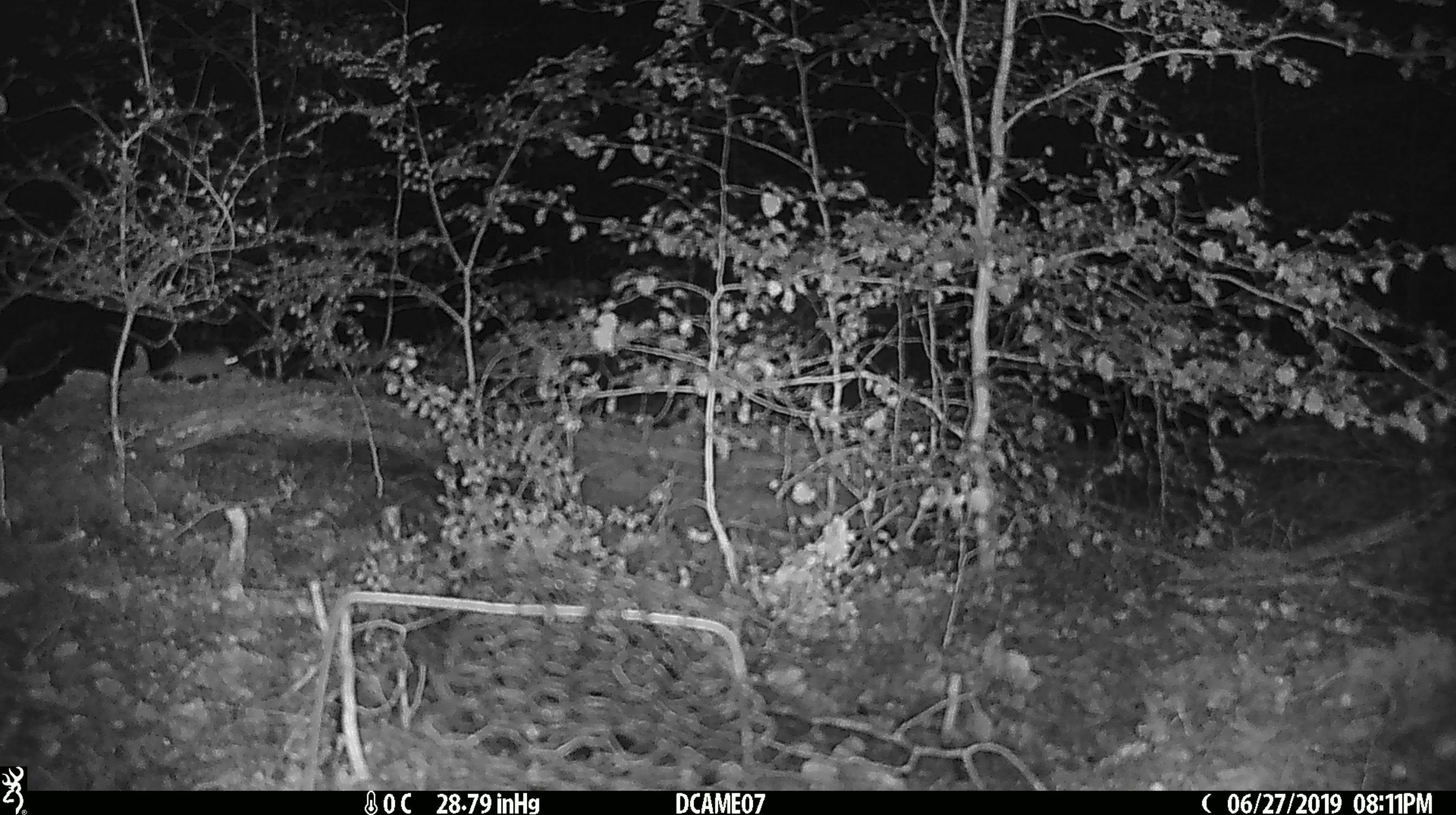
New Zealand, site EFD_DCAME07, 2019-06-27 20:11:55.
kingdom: Animalia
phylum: Chordata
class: Mammalia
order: Rodentia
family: Muridae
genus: Mus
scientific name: Mus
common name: mouse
Mouse (Mus).